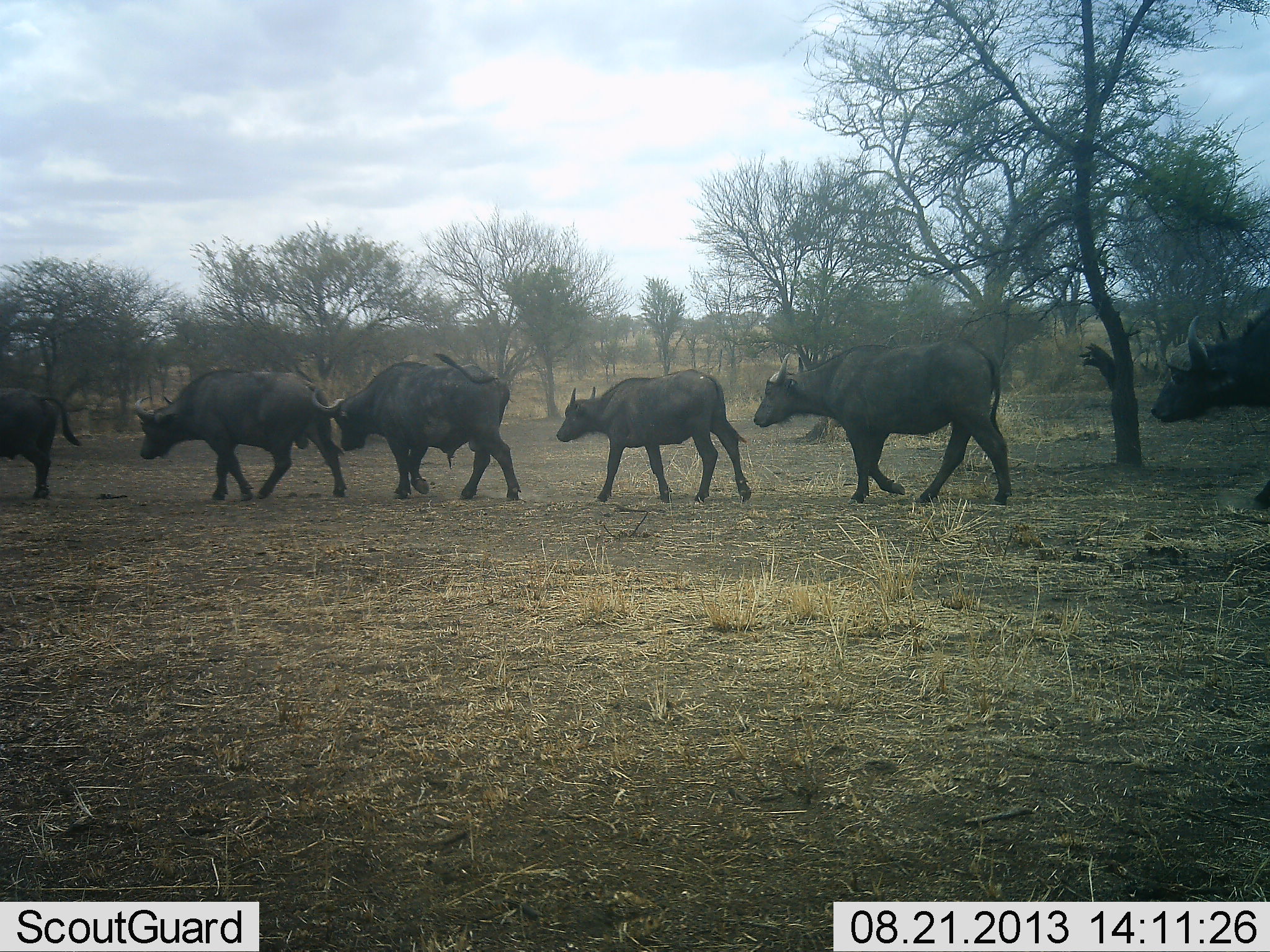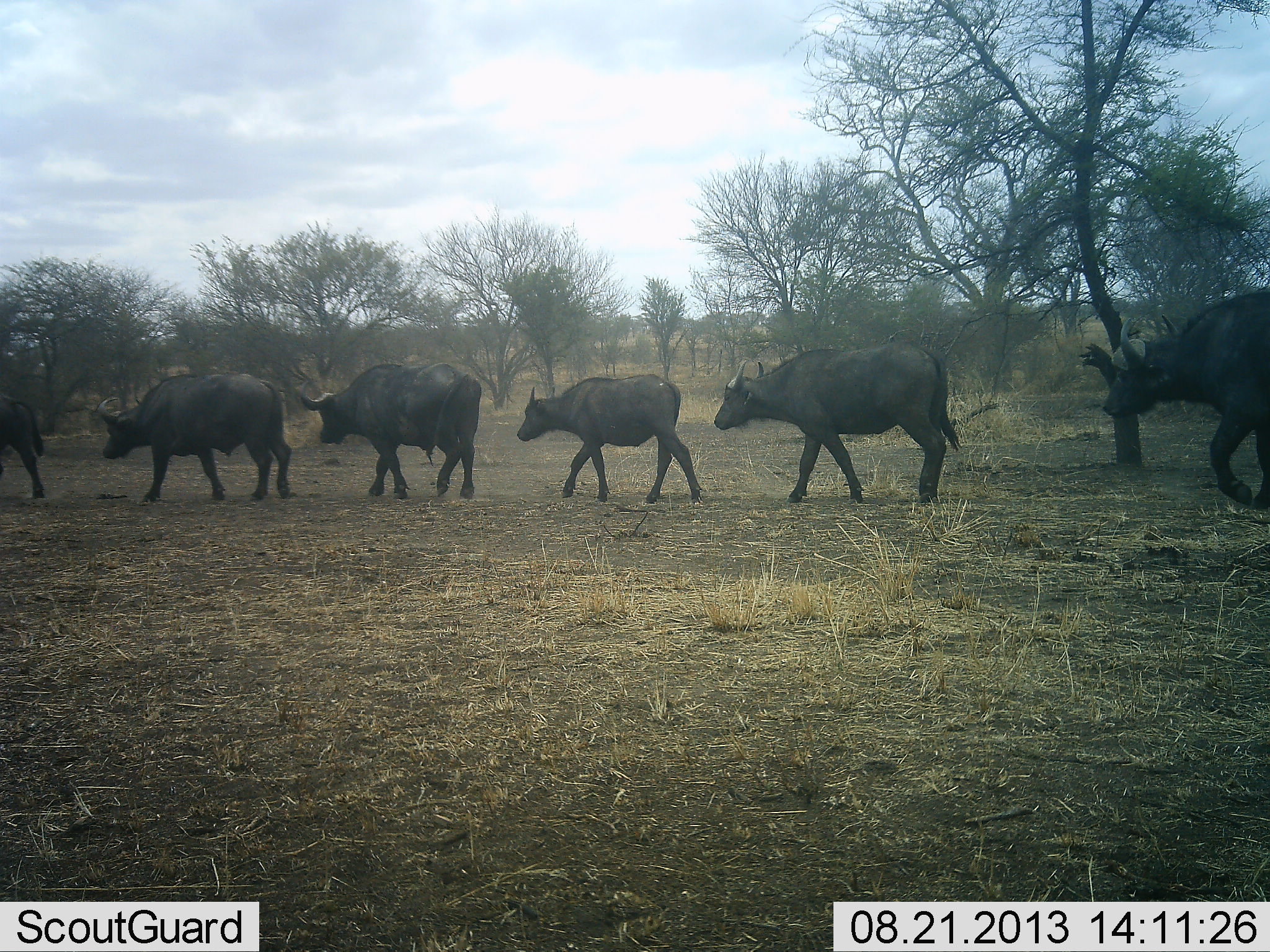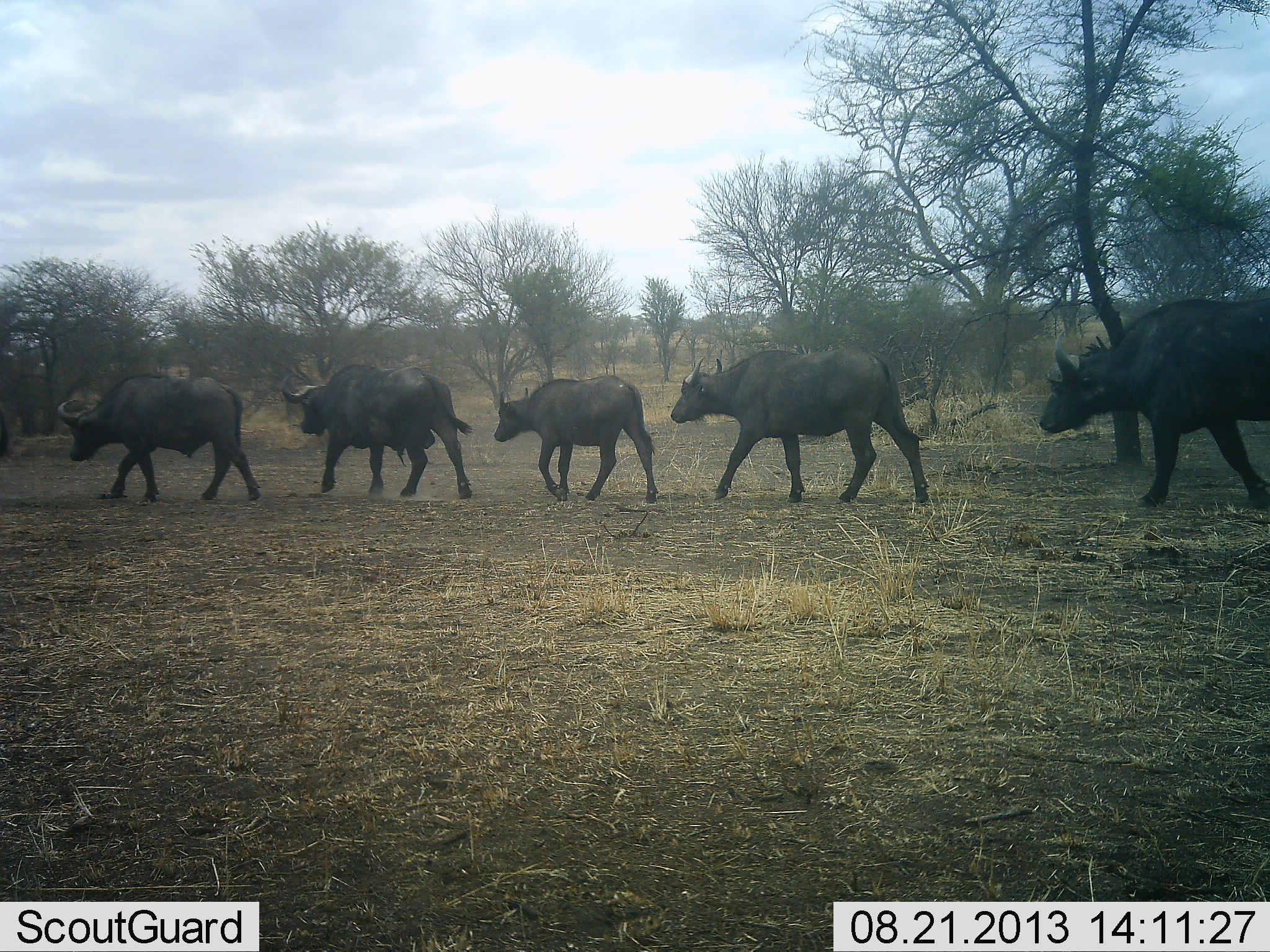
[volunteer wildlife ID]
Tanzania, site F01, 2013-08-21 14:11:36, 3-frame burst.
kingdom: Animalia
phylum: Chordata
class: Mammalia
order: Artiodactyla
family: Bovidae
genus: Syncerus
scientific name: Syncerus caffer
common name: cape buffalo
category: buffalo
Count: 6.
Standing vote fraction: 0%.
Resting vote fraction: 0%.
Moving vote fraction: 100%.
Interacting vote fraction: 5%.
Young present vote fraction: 52%.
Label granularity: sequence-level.